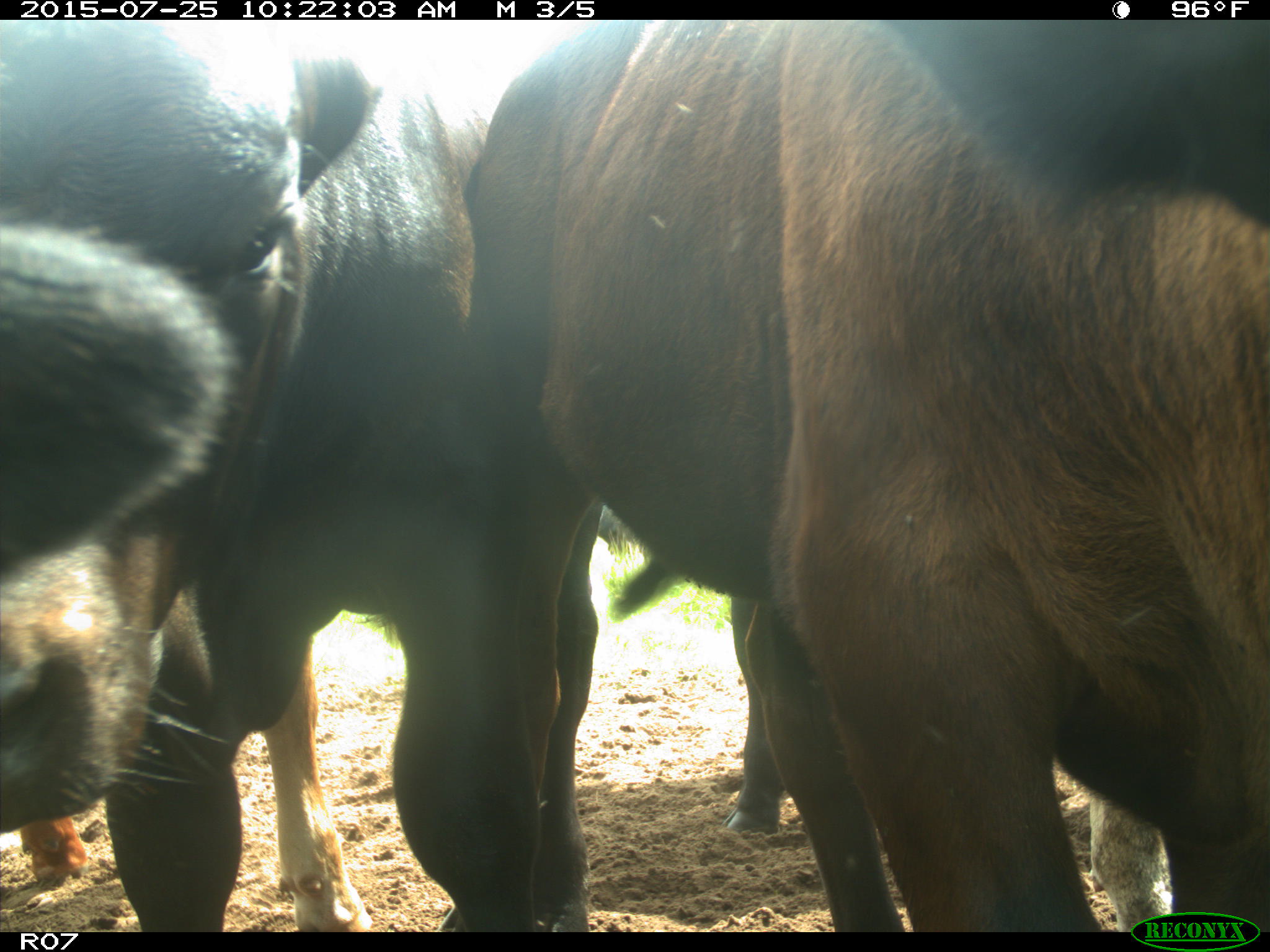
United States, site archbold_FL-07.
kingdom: Animalia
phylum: Chordata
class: Mammalia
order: Artiodactyla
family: Bovidae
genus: Bos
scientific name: Bos taurus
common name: domestic cow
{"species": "Bos taurus (domestic cow)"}